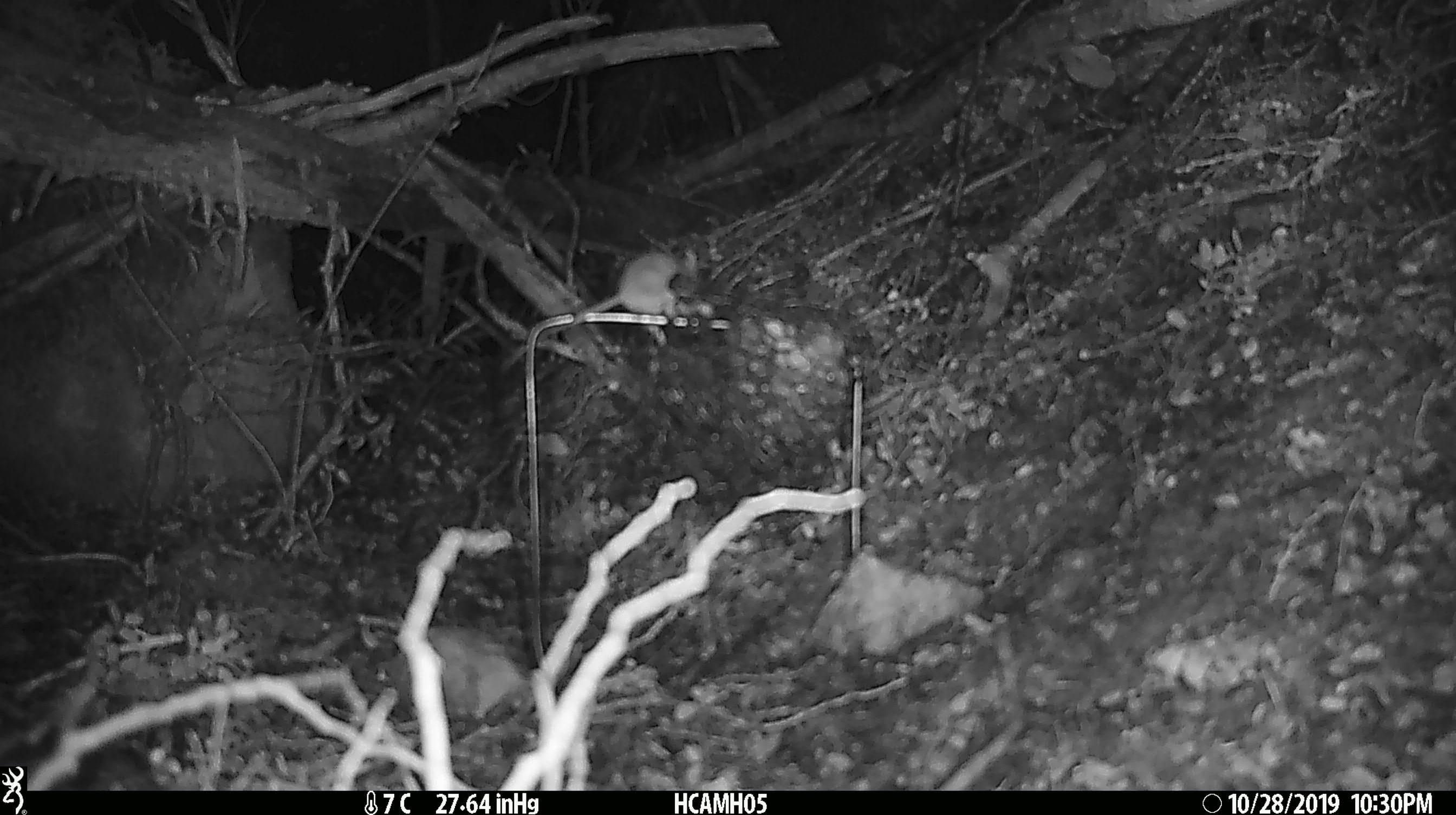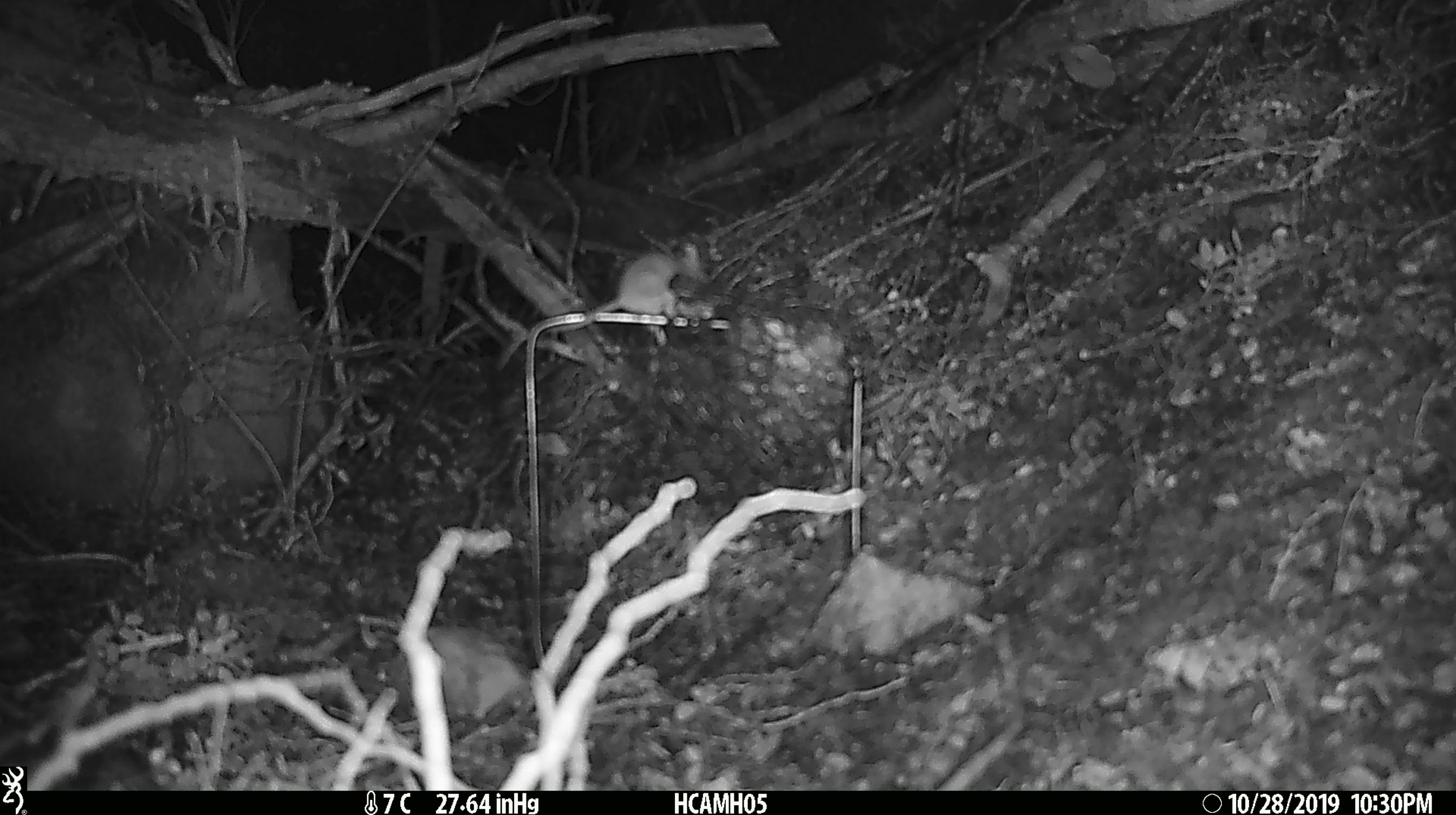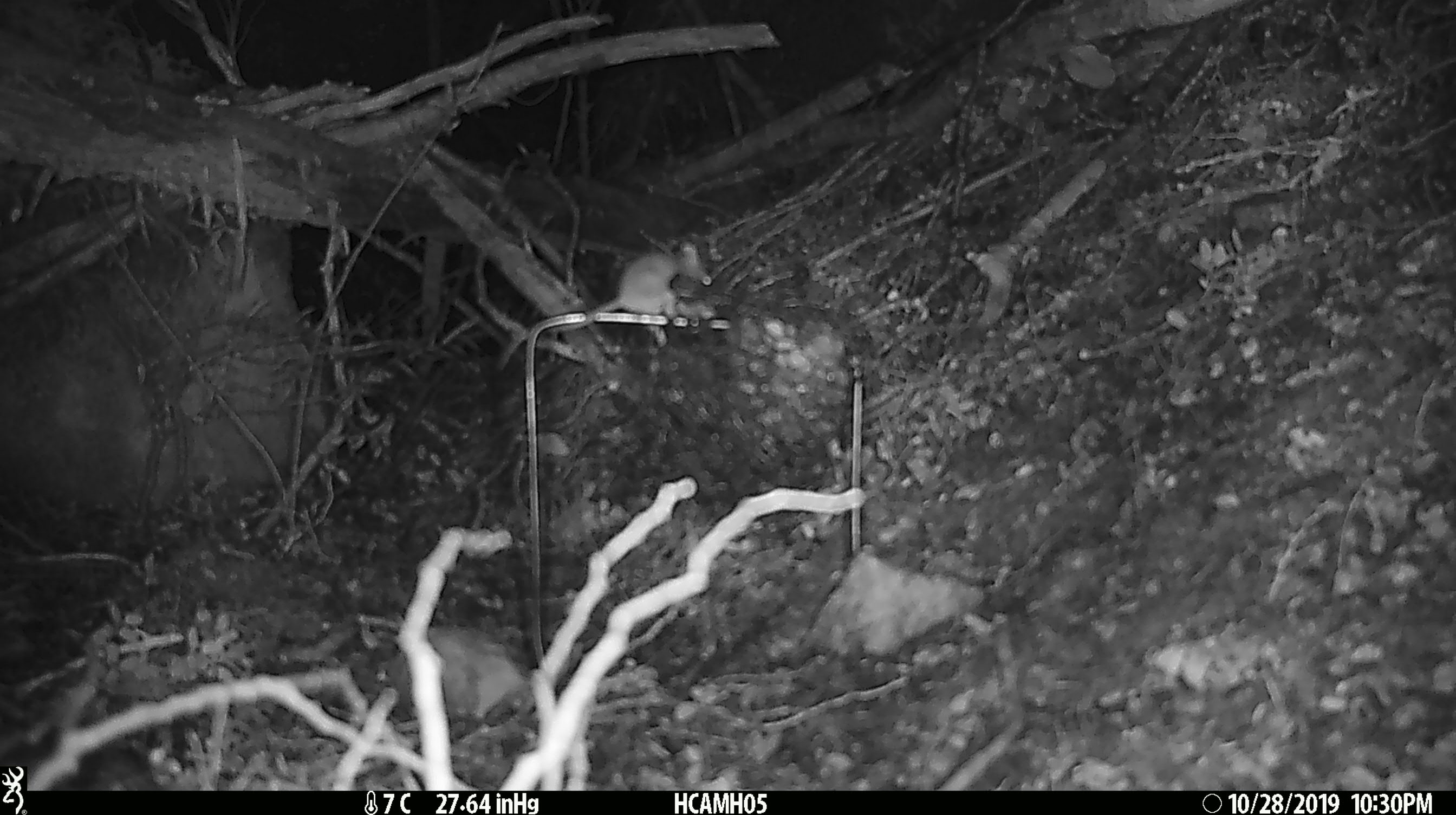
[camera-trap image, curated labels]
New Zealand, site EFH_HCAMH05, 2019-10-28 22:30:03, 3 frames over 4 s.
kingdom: Animalia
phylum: Chordata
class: Mammalia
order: Rodentia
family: Muridae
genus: Mus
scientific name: Mus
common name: mouse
Mouse (Mus).